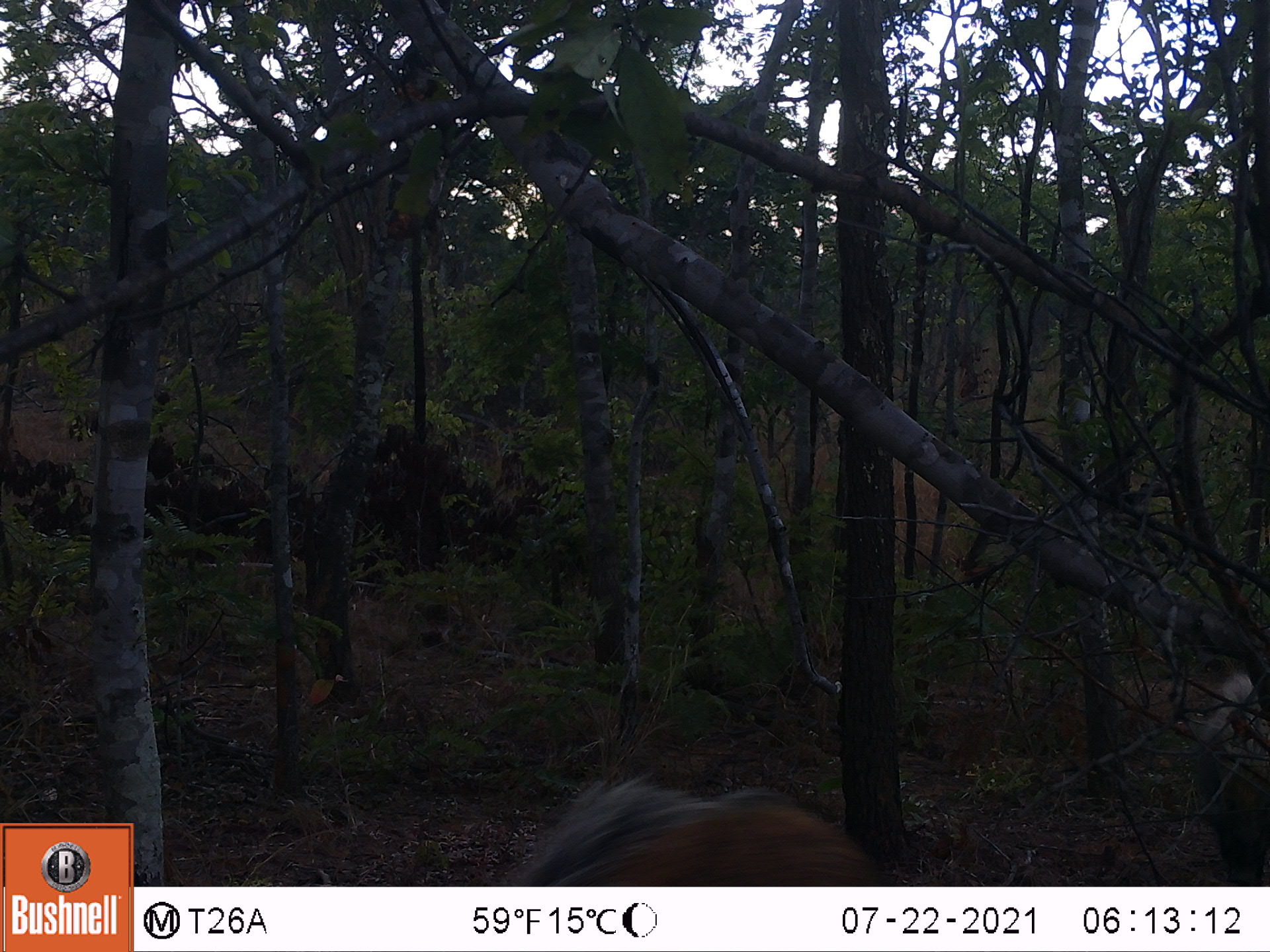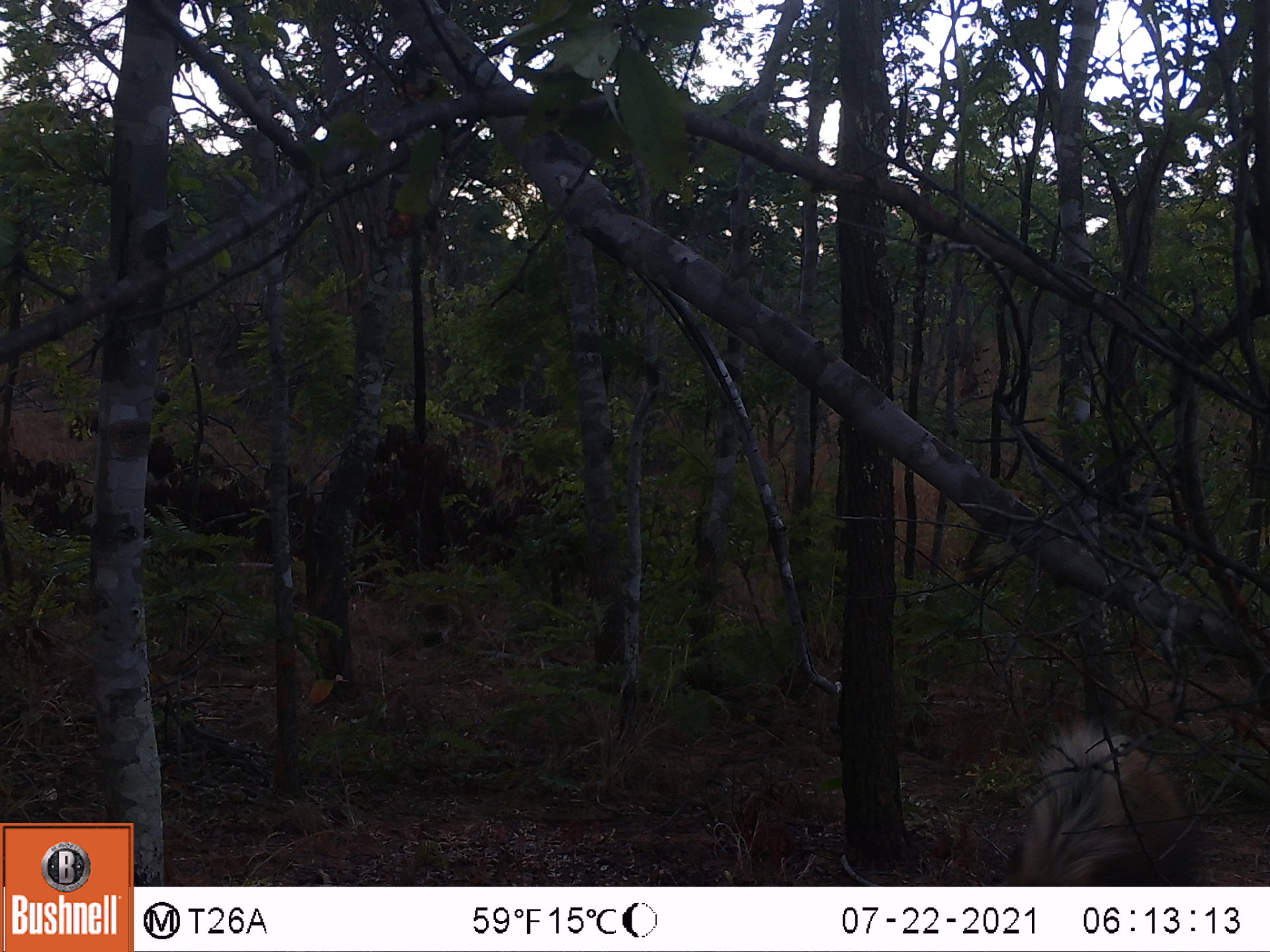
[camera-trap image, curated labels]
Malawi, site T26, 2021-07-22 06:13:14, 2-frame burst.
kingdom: Animalia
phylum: Chordata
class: Mammalia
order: Artiodactyla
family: Suidae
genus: Potamochoerus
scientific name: Potamochoerus larvatus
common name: bushpig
Bushpig (Potamochoerus larvatus), count 2.